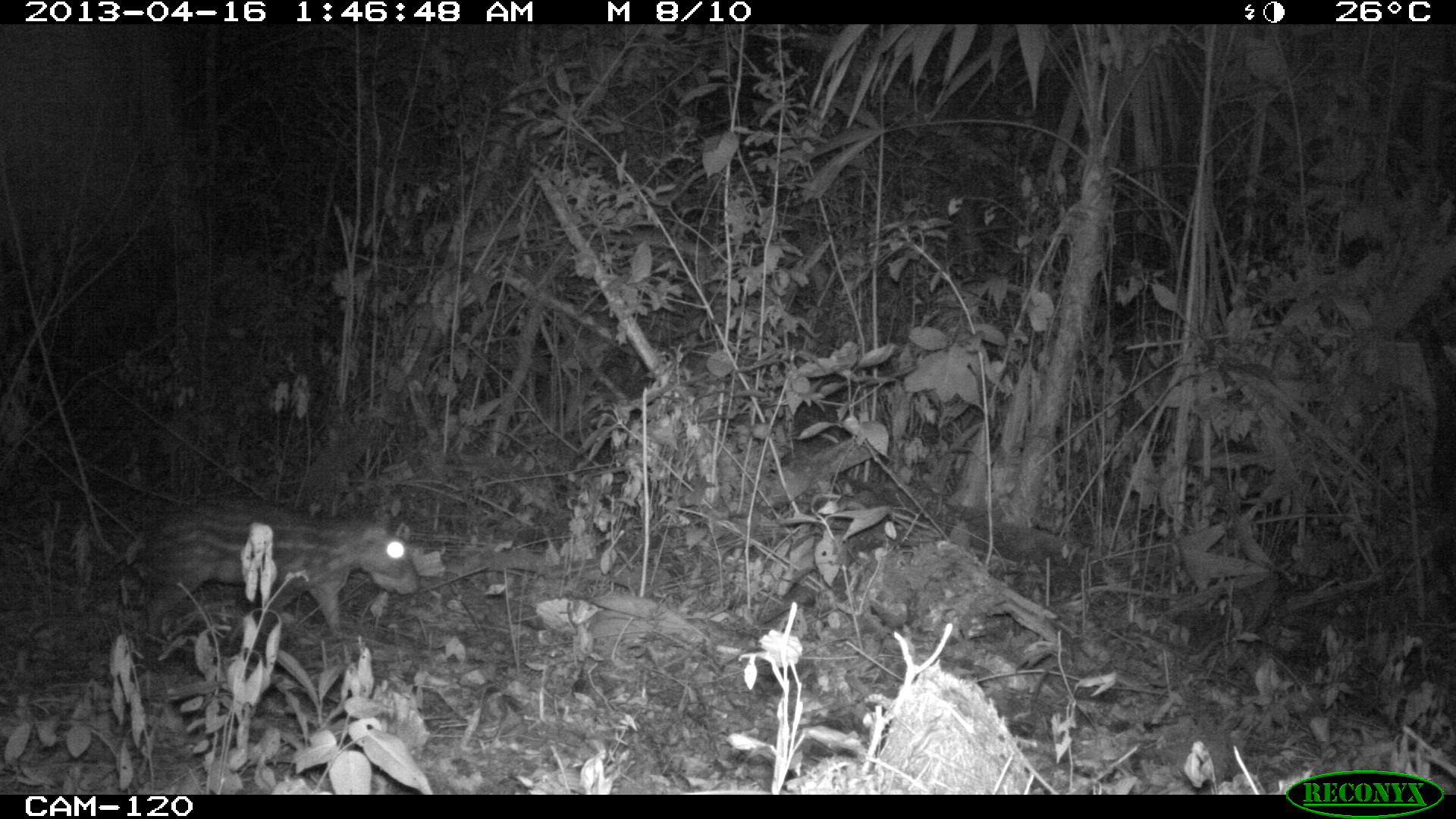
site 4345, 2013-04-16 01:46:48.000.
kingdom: Animalia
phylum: Chordata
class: Mammalia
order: Rodentia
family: Cuniculidae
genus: Cuniculus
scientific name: Cuniculus paca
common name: lowland paca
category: agouti paca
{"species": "agouti paca (lowland paca) (Cuniculus paca)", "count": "1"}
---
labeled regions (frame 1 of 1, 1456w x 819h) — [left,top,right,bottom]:
agouti paca: [135,490,419,635]